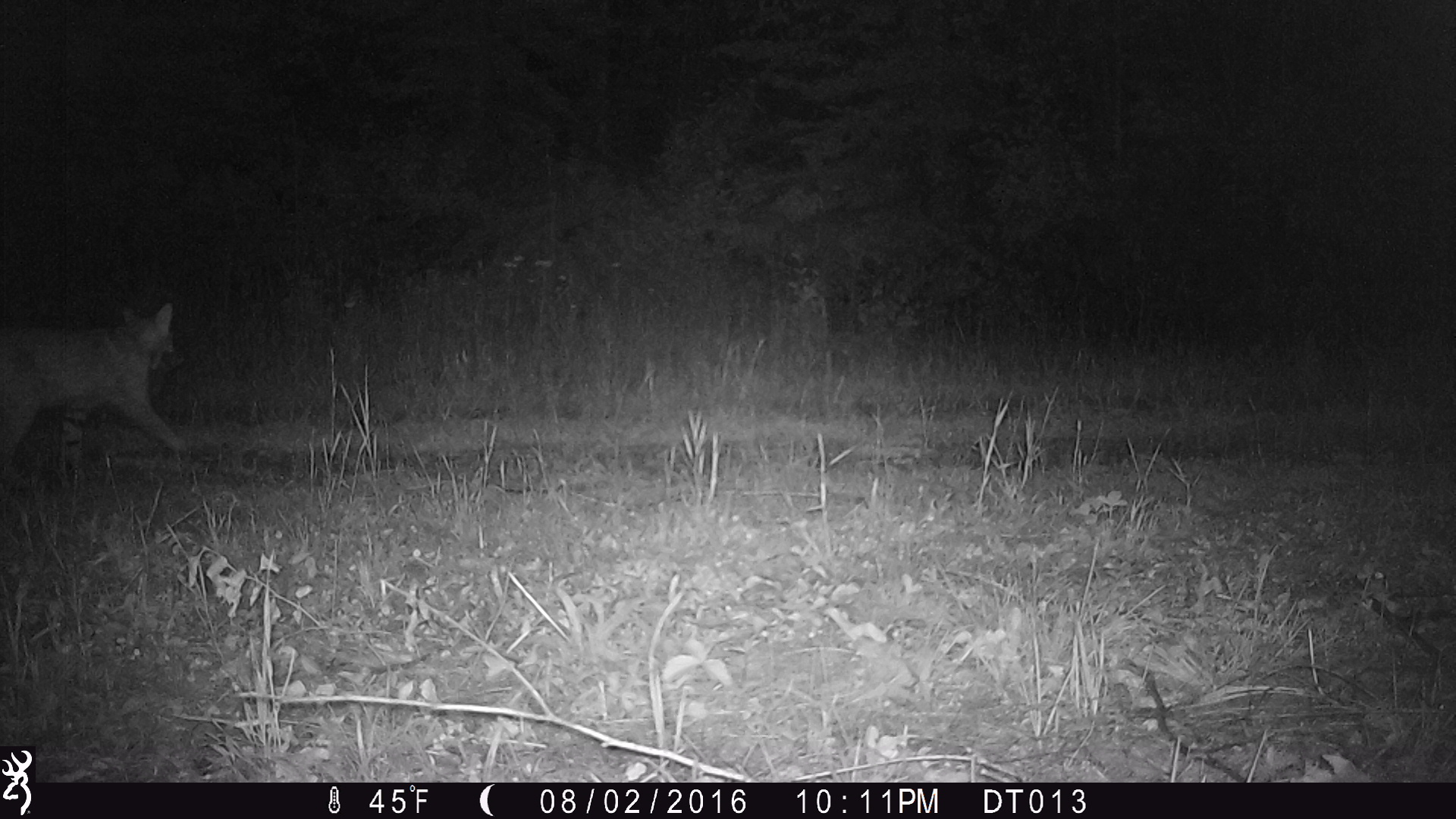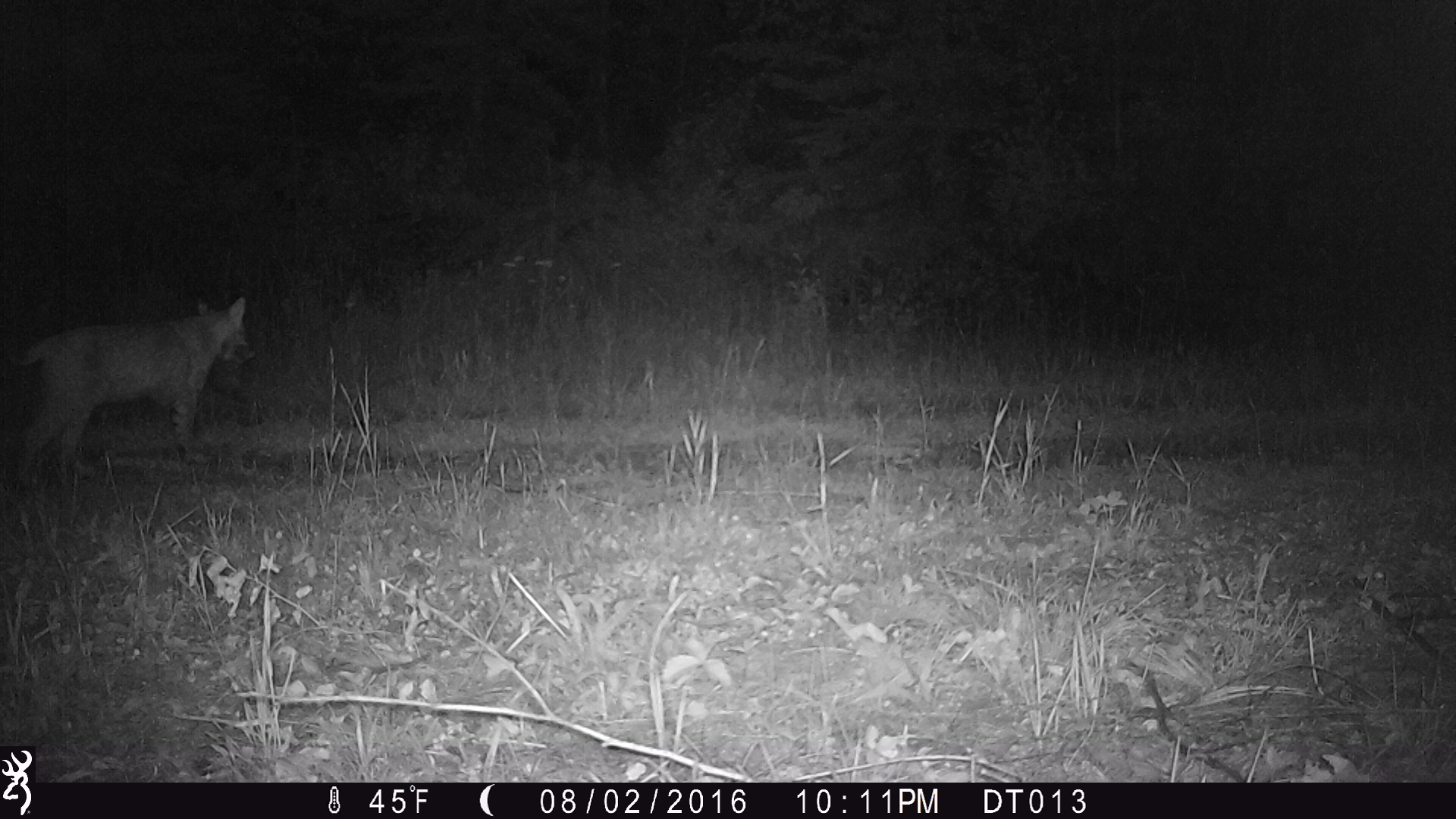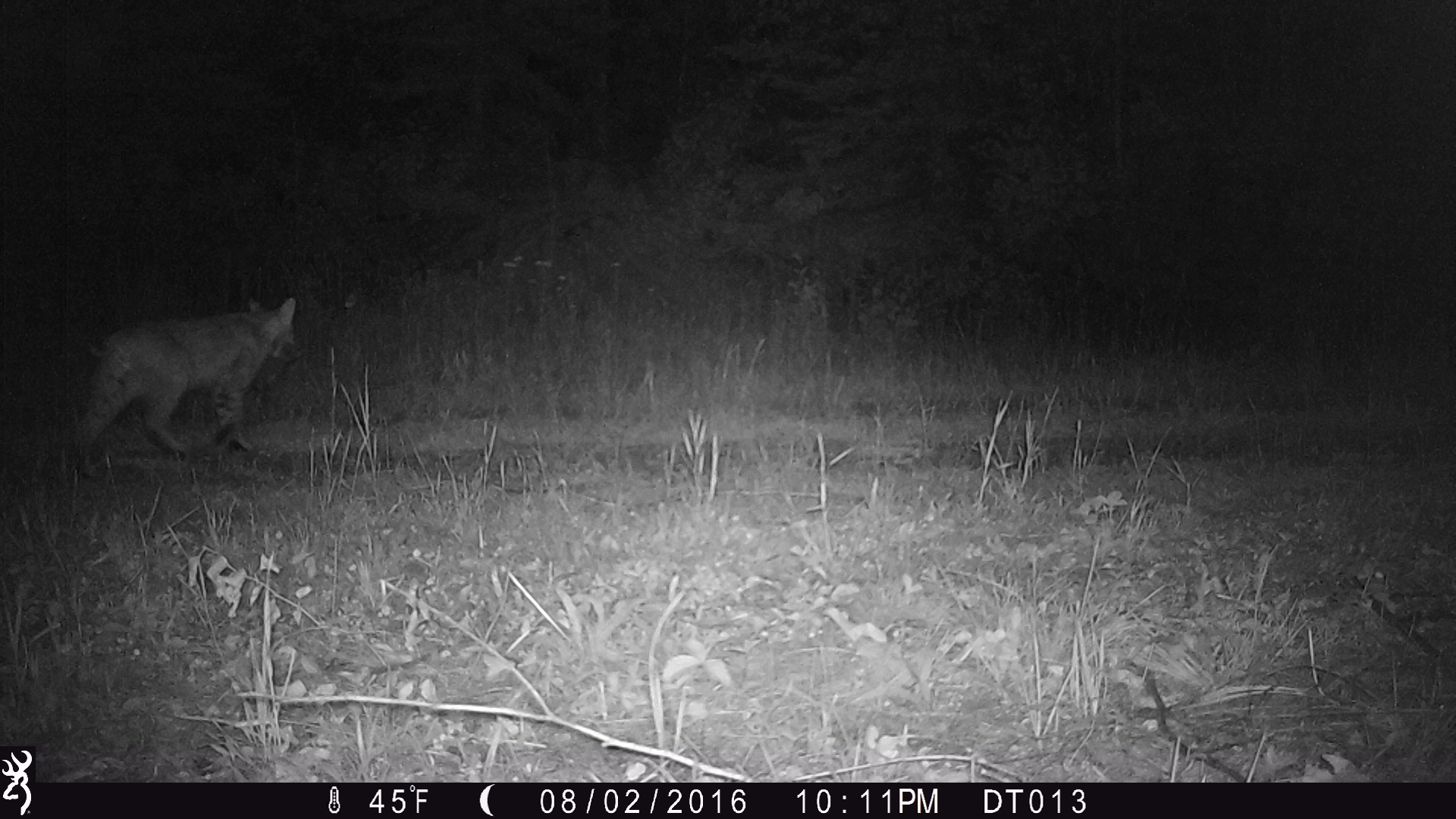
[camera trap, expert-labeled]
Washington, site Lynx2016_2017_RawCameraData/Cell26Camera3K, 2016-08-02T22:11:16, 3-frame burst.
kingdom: Animalia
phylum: Chordata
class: Mammalia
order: Carnivora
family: Felidae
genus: Lynx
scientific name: Lynx rufus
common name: bobcat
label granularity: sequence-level